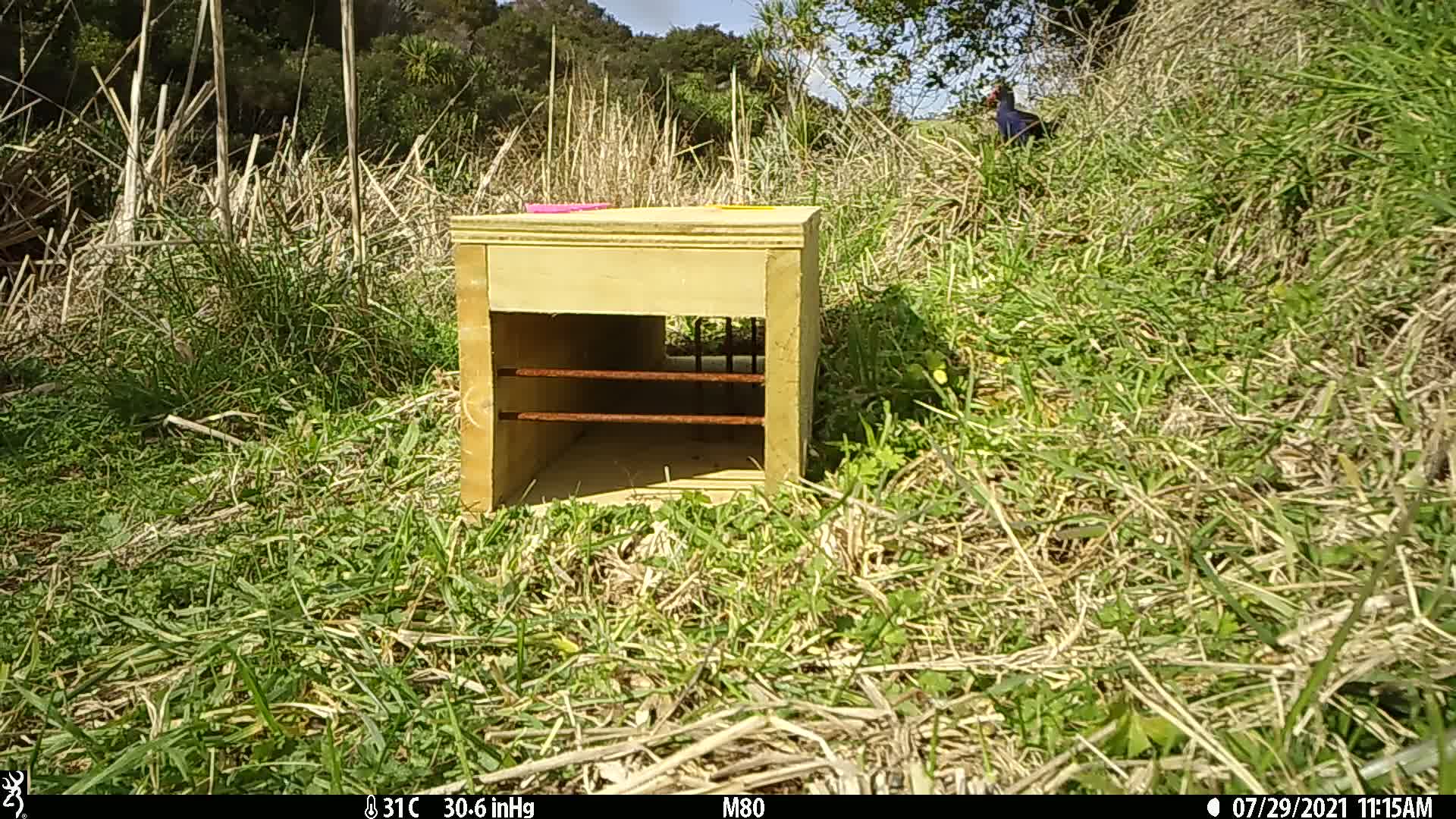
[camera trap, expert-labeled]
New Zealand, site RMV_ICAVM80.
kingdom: Animalia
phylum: Chordata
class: Aves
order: Gruiformes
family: Rallidae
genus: Porphyrio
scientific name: Porphyrio melanotus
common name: australasian swamphen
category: pukeko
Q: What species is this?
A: Pukeko (australasian swamphen) (Porphyrio melanotus).